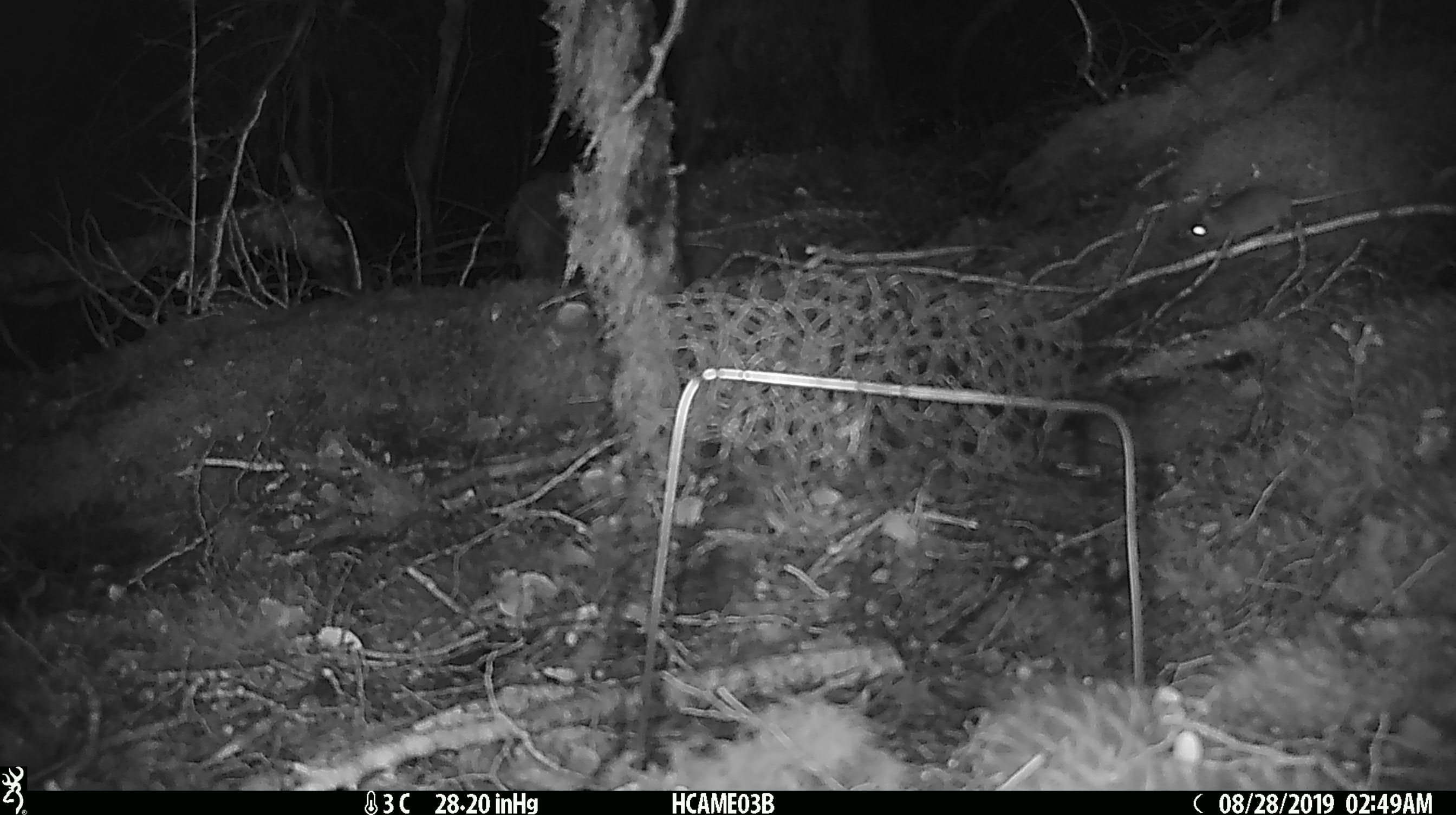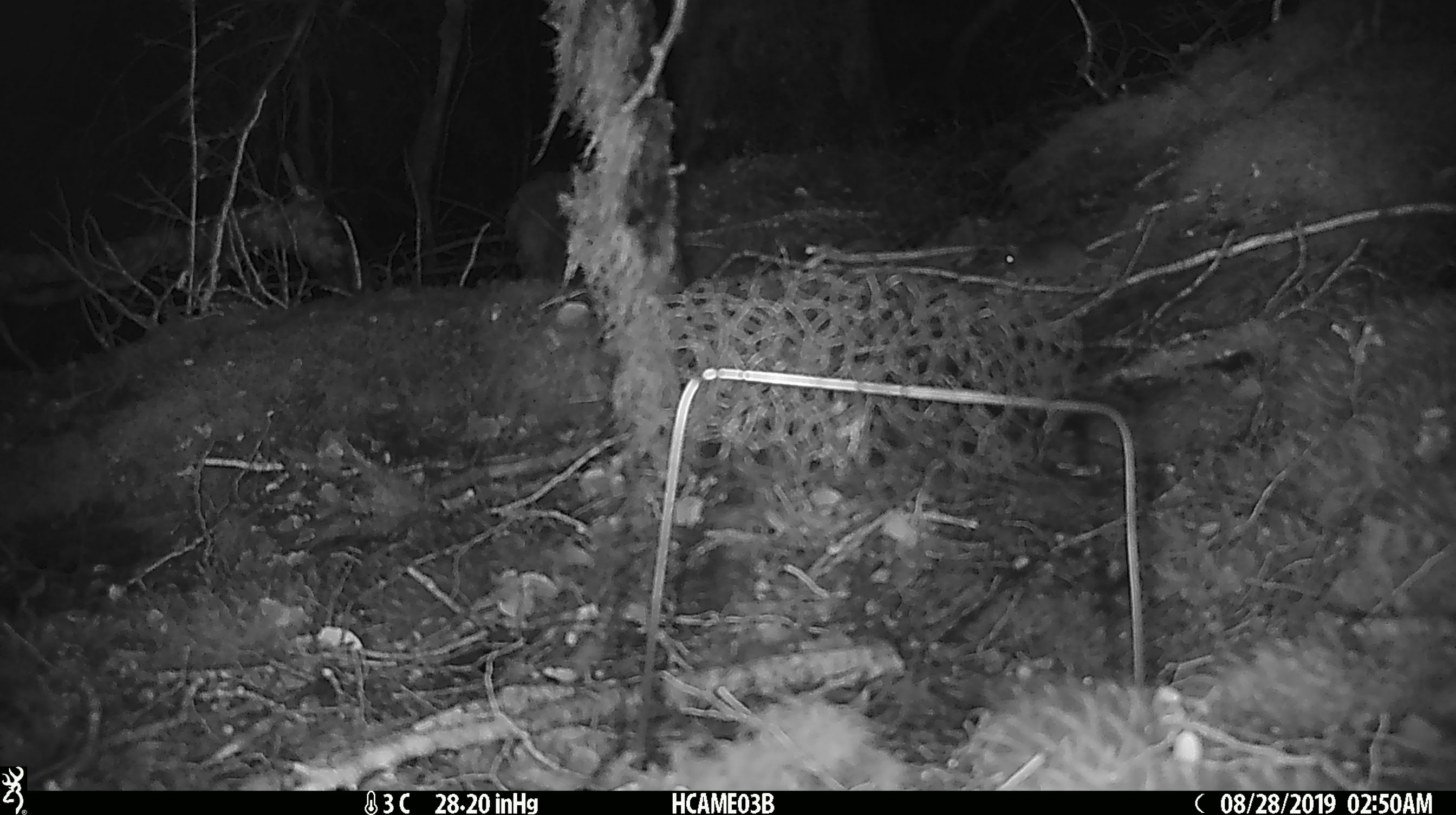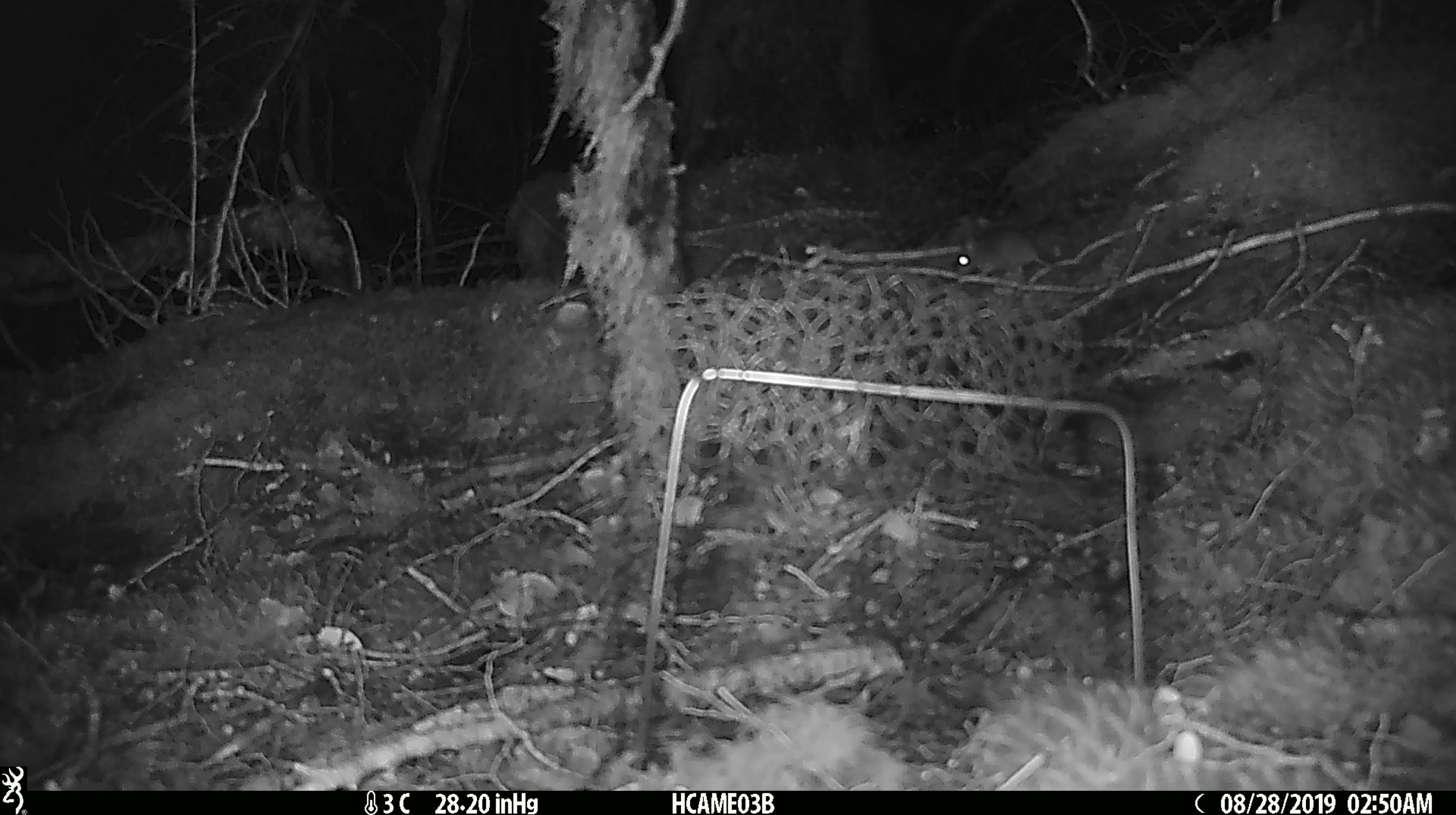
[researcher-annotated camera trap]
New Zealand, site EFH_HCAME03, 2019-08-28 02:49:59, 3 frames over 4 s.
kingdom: Animalia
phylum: Chordata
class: Mammalia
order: Rodentia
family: Muridae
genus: Mus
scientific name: Mus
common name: mouse